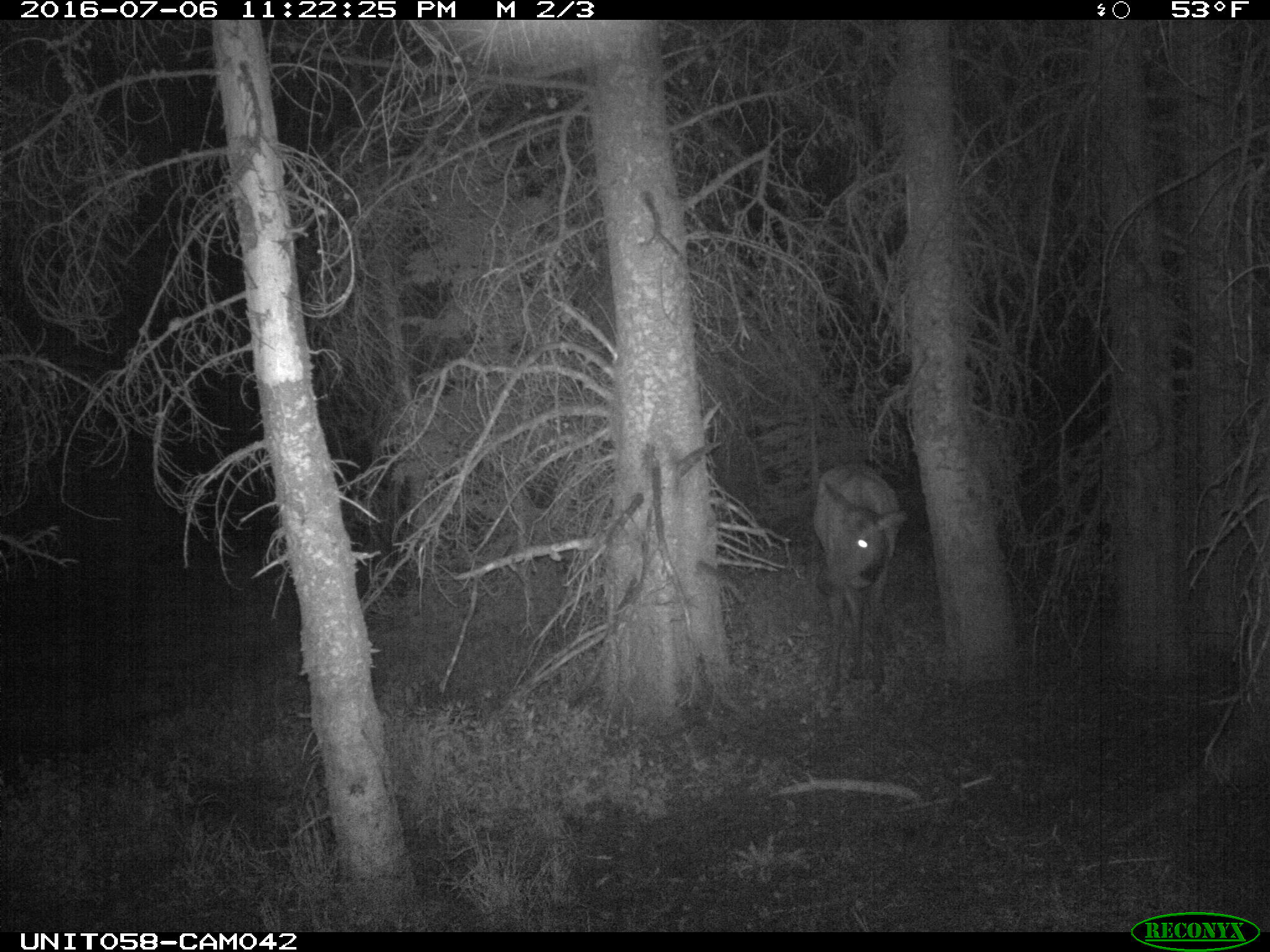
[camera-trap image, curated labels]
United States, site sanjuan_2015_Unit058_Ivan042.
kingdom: Animalia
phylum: Chordata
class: Mammalia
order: Artiodactyla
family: Cervidae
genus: Cervus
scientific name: Cervus elaphus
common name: red deer